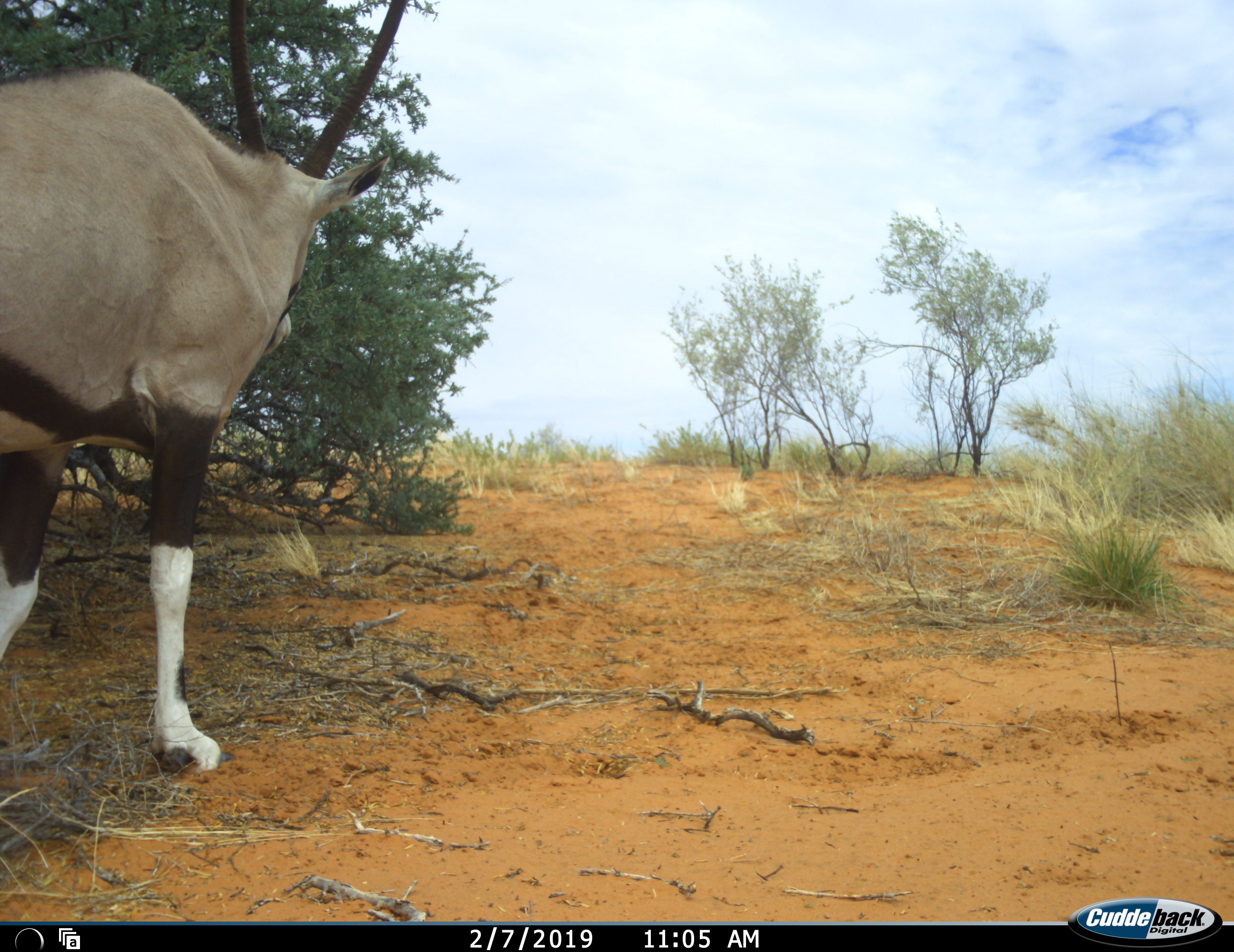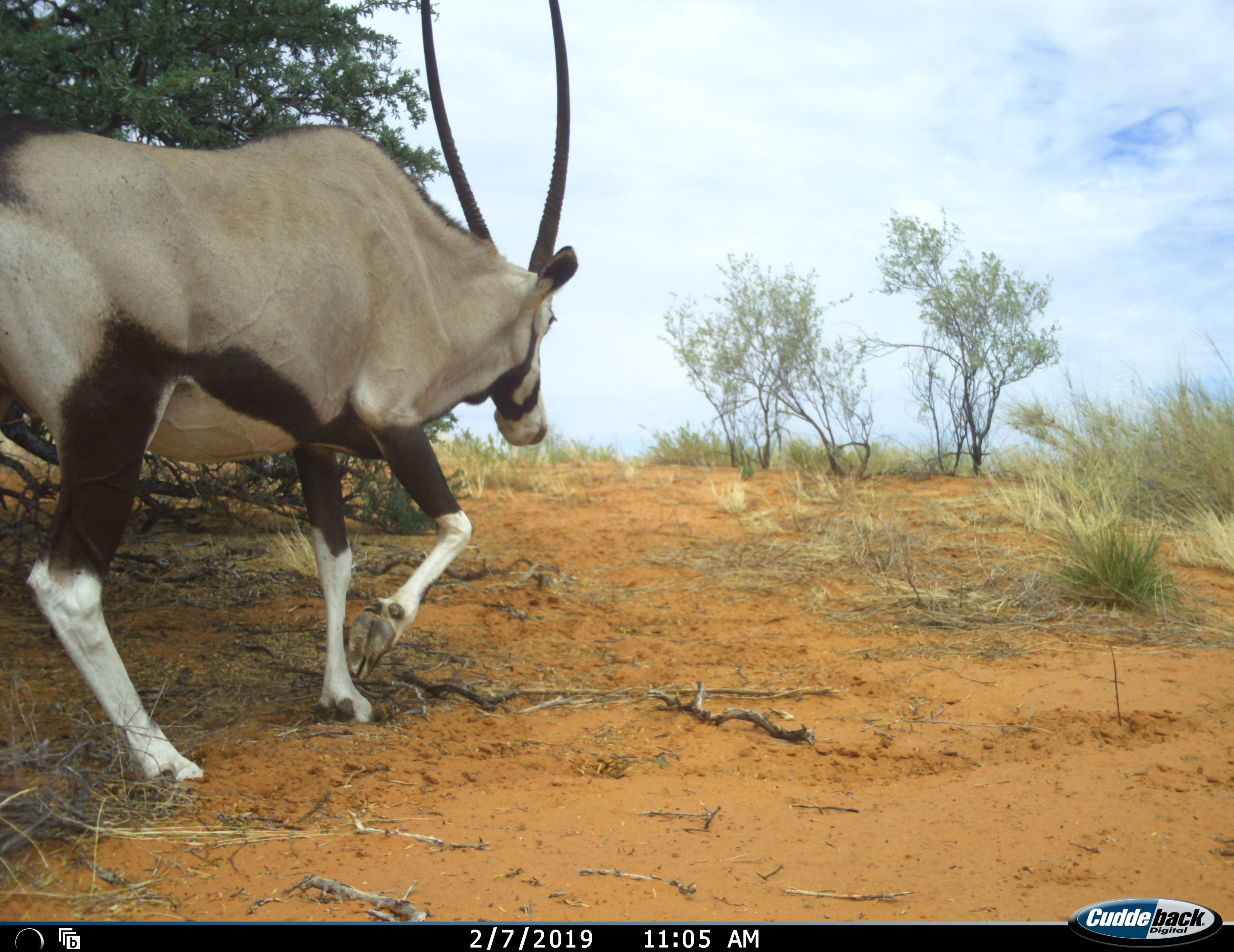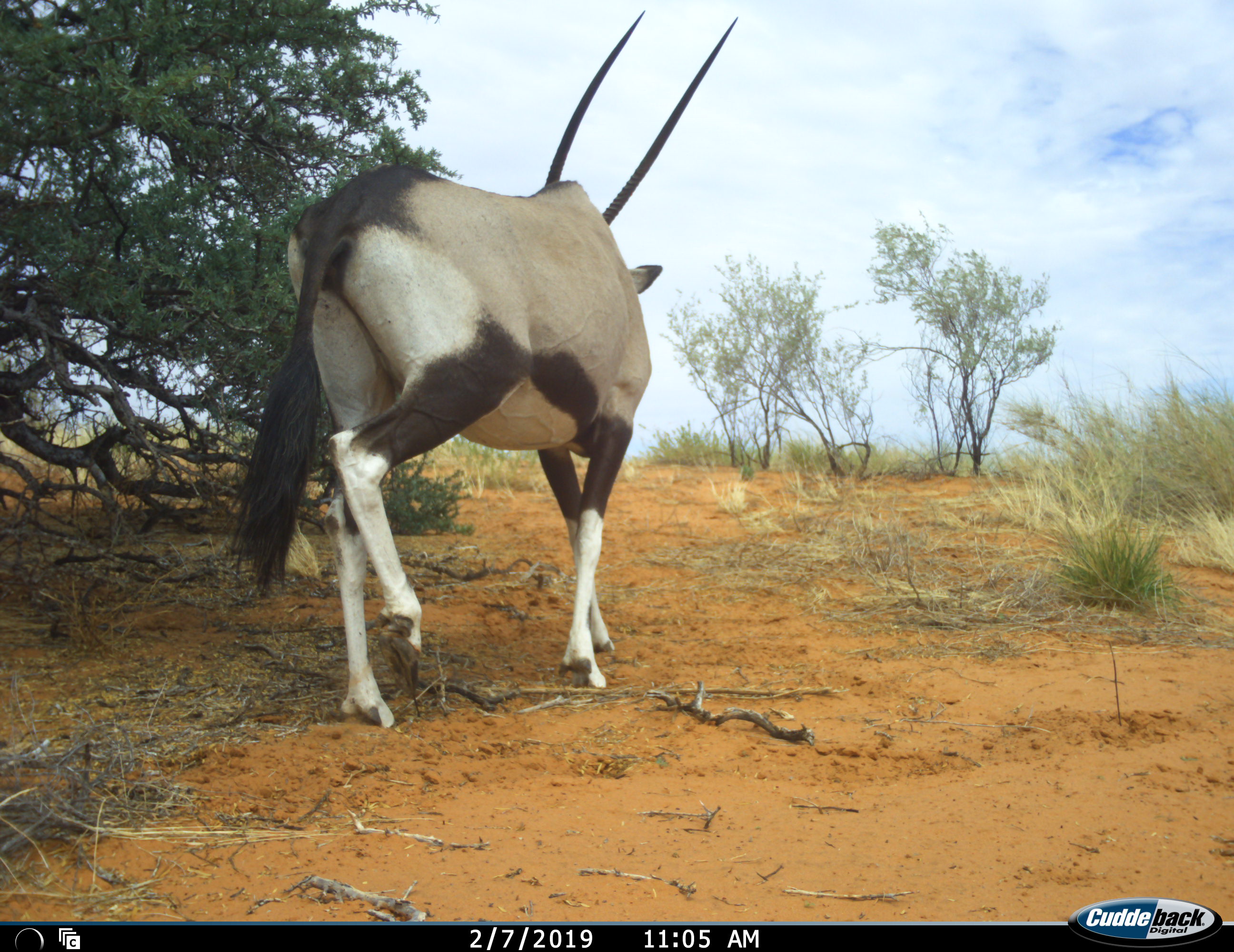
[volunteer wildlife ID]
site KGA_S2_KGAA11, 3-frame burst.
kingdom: Animalia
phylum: Chordata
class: Mammalia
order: Artiodactyla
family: Bovidae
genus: Oryx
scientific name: Oryx gazella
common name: gemsbok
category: oryx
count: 1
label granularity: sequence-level